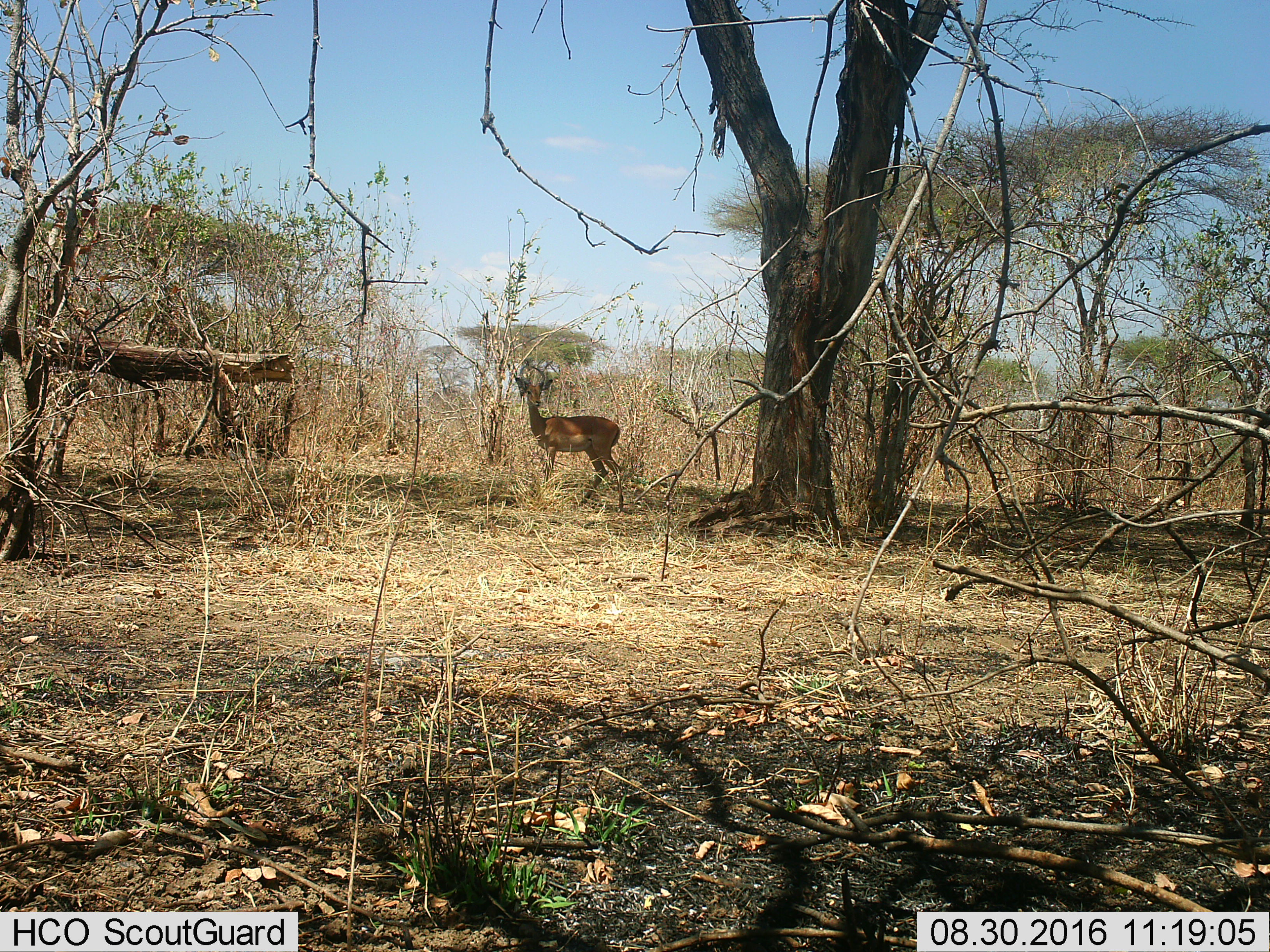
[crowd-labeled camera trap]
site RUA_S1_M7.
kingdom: Animalia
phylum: Chordata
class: Mammalia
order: Artiodactyla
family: Bovidae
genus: Aepyceros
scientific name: Aepyceros melampus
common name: impala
Impala (Aepyceros melampus), count 1. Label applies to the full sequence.